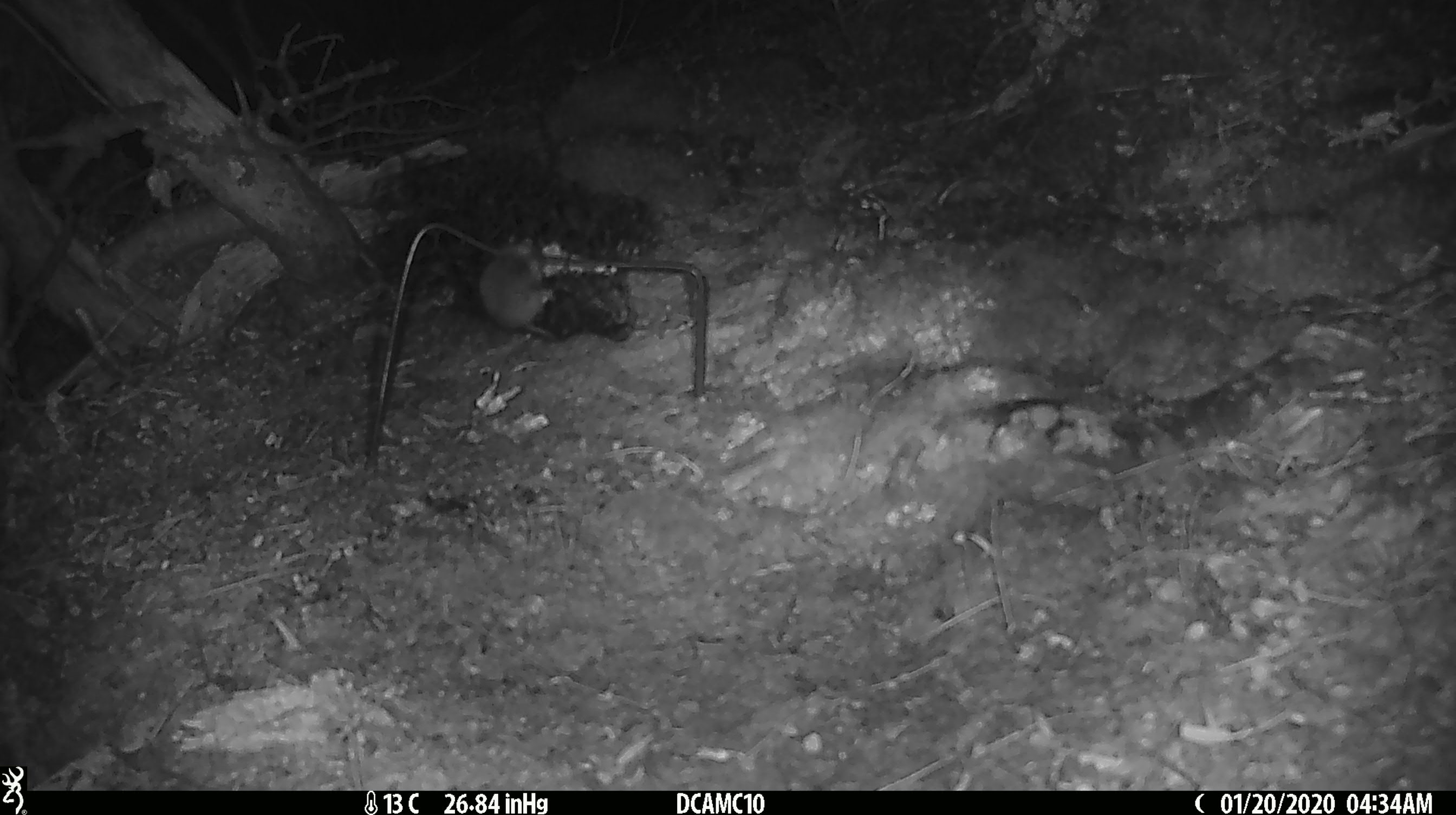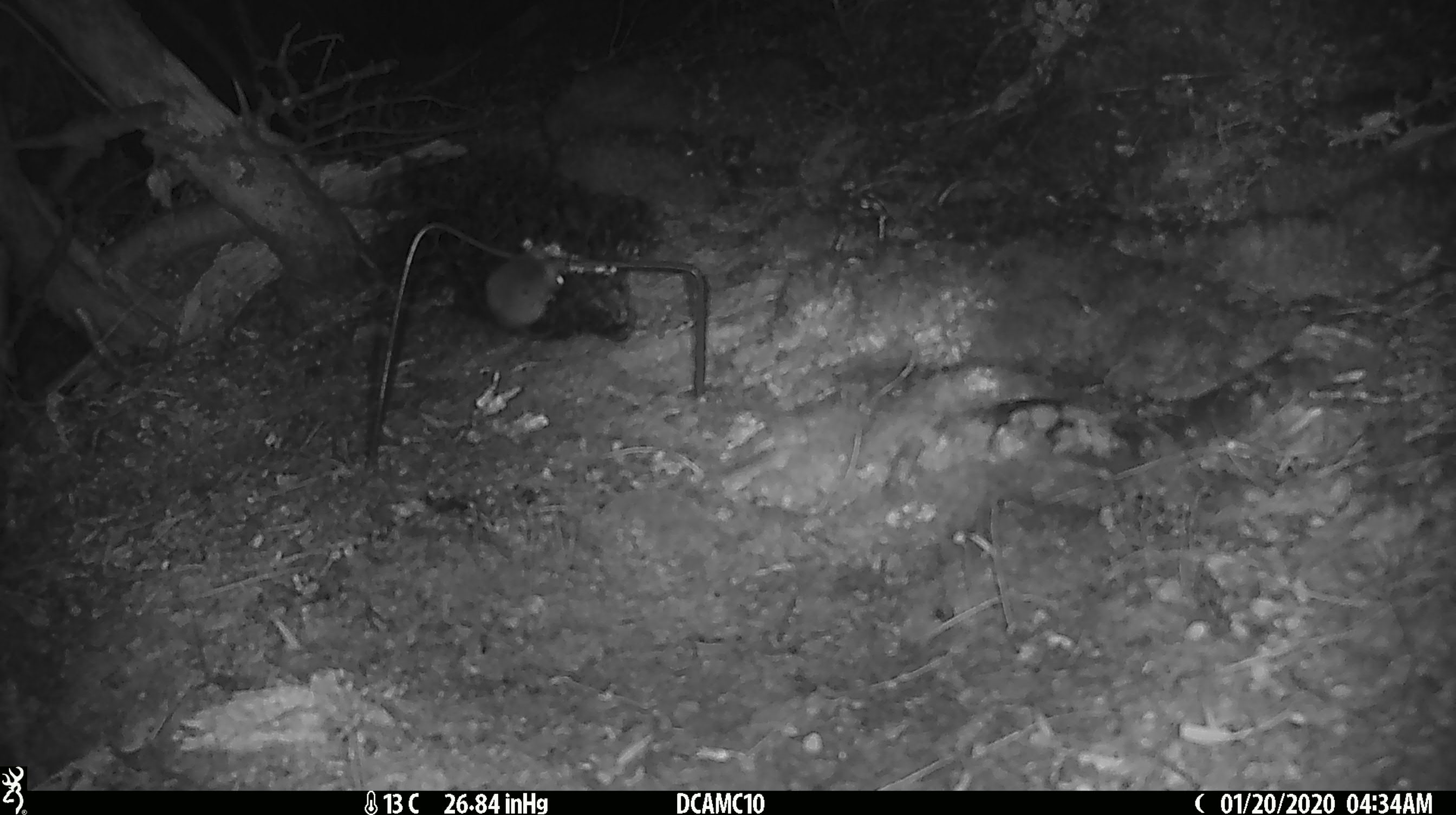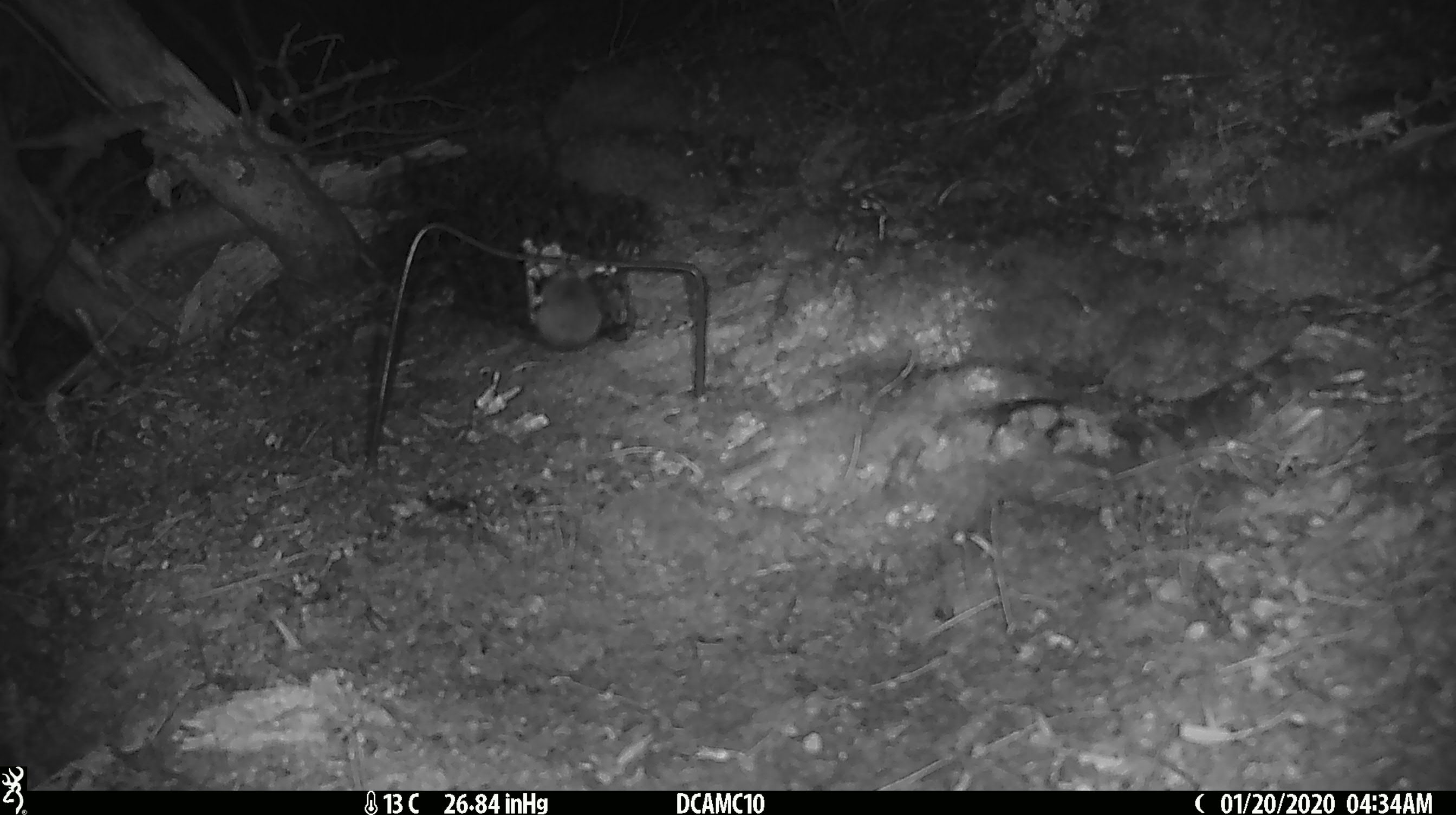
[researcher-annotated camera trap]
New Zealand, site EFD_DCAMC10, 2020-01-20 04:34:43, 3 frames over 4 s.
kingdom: Animalia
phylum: Chordata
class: Mammalia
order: Rodentia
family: Muridae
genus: Mus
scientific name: Mus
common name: mouse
Mouse (Mus).